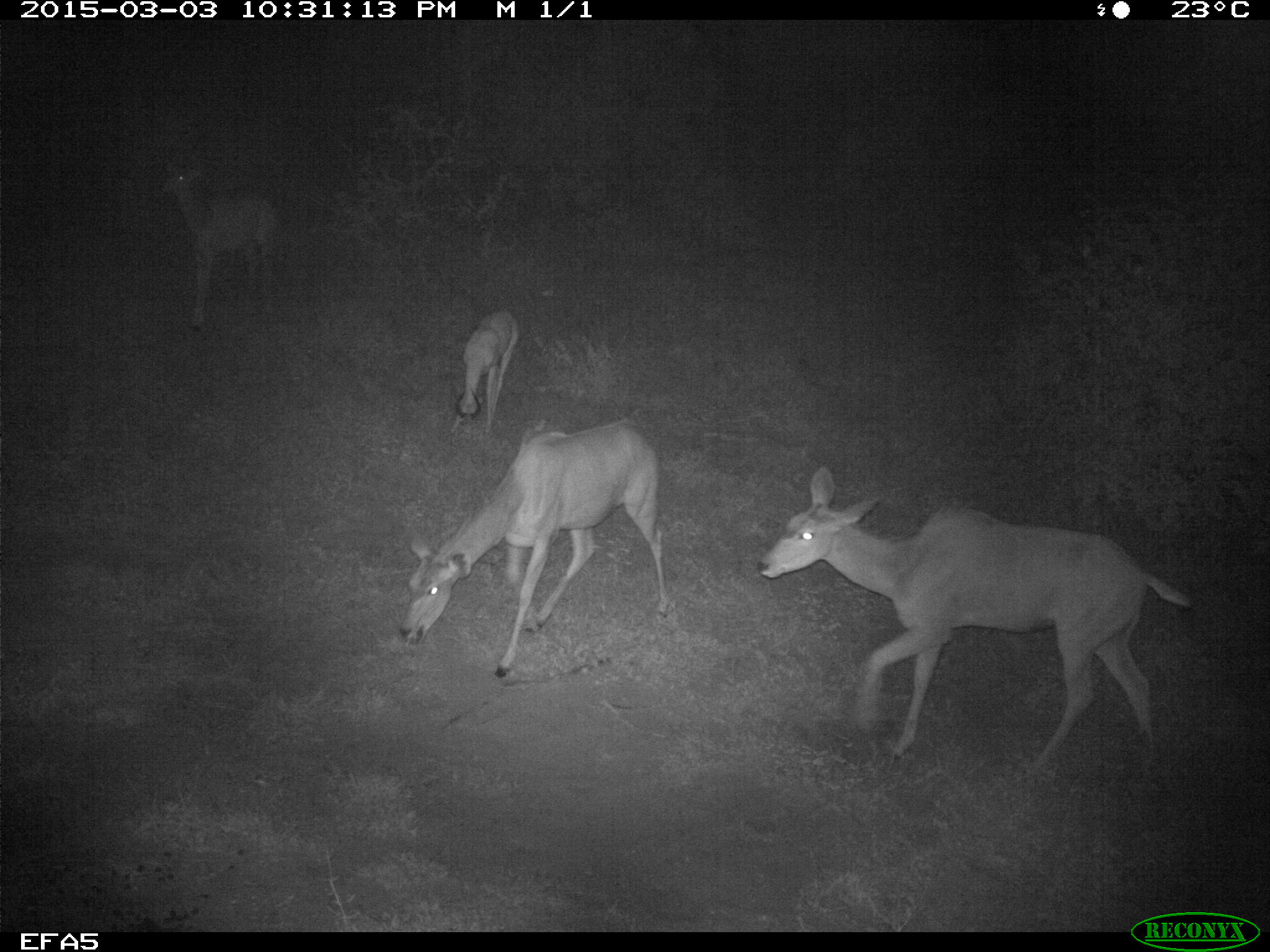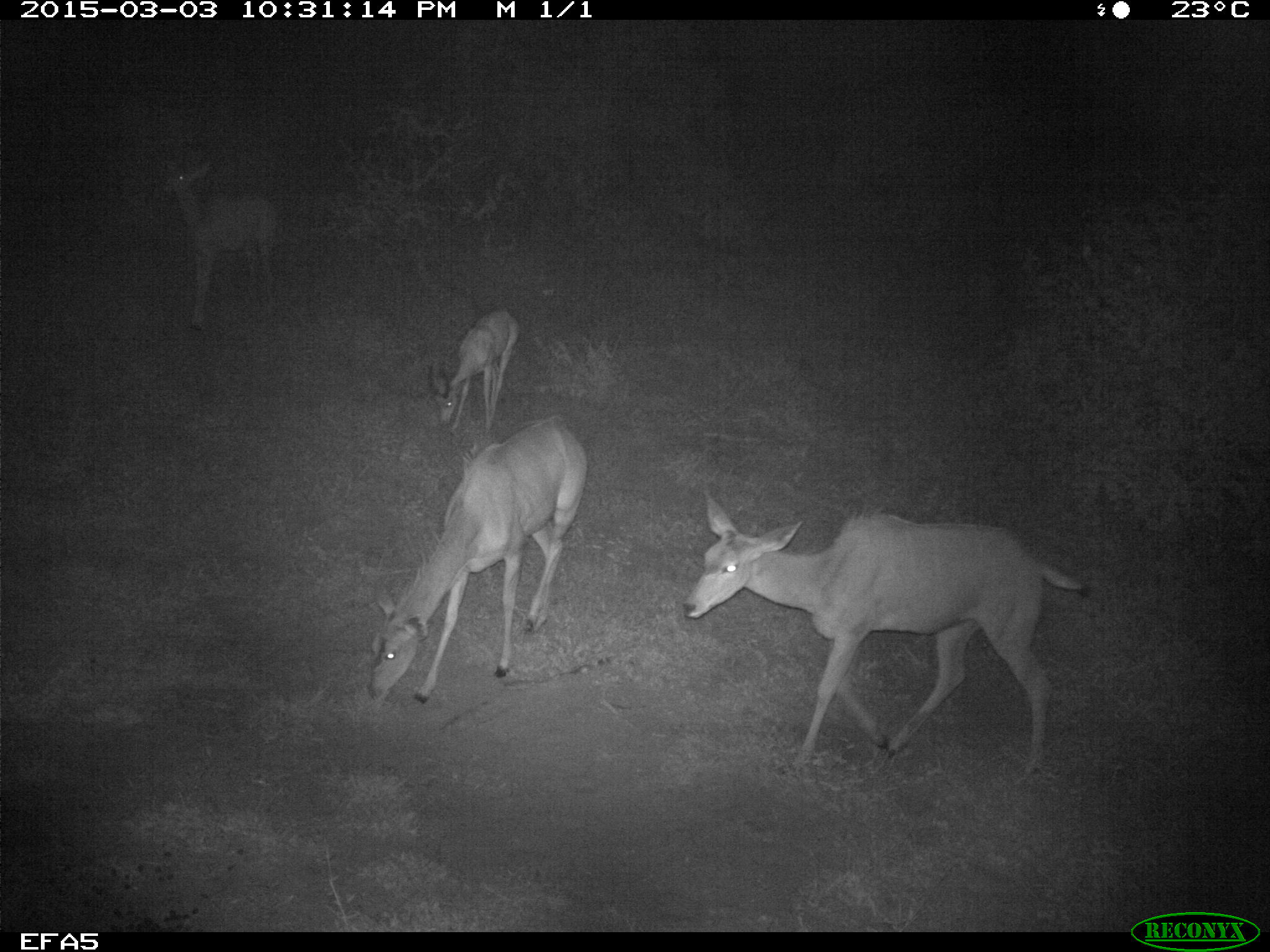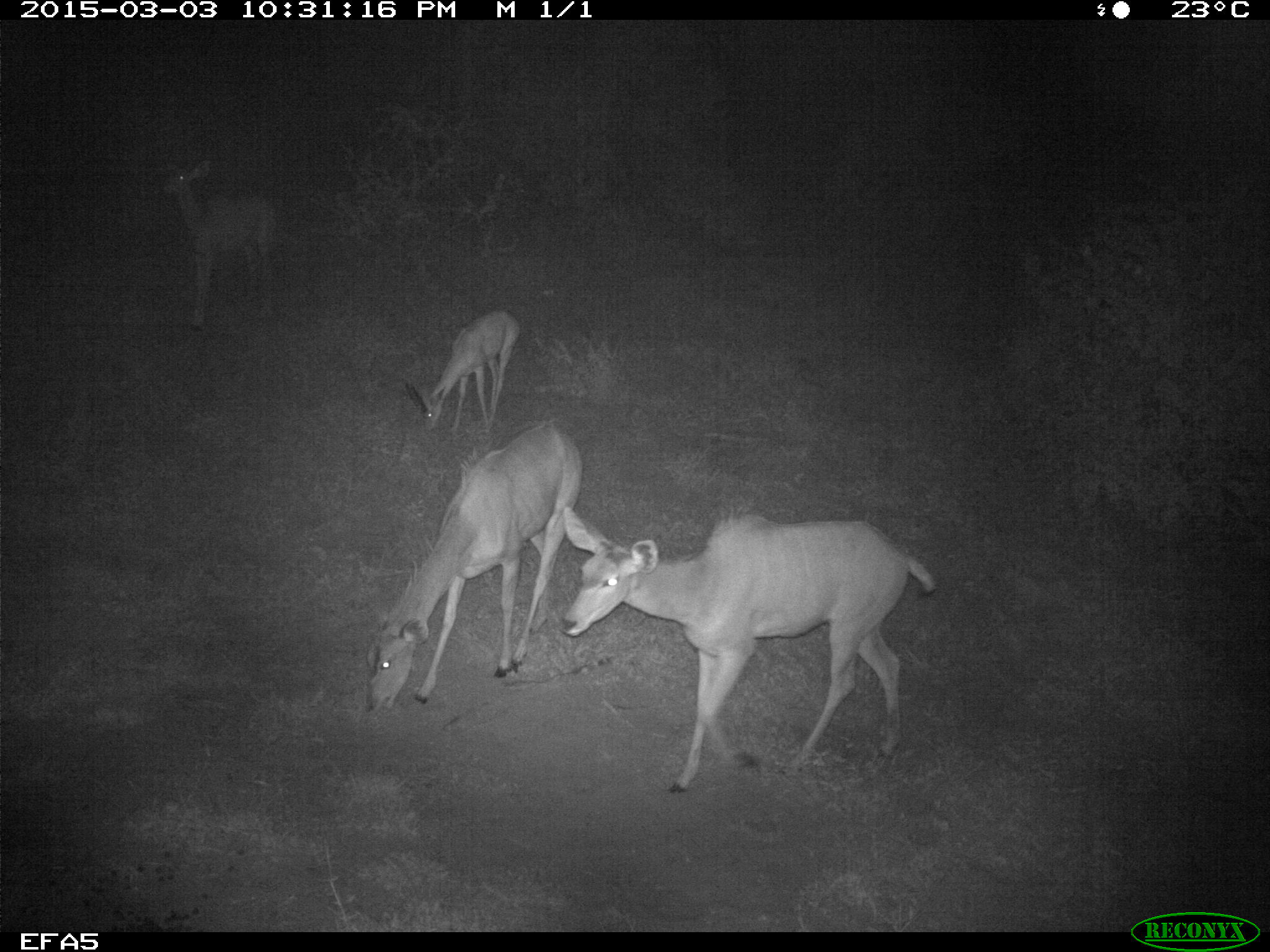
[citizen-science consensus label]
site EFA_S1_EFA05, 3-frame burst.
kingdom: Animalia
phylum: Chordata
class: Mammalia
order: Artiodactyla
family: Bovidae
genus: Aepyceros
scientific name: Aepyceros melampus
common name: impala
Impala (Aepyceros melampus), count 4. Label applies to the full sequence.